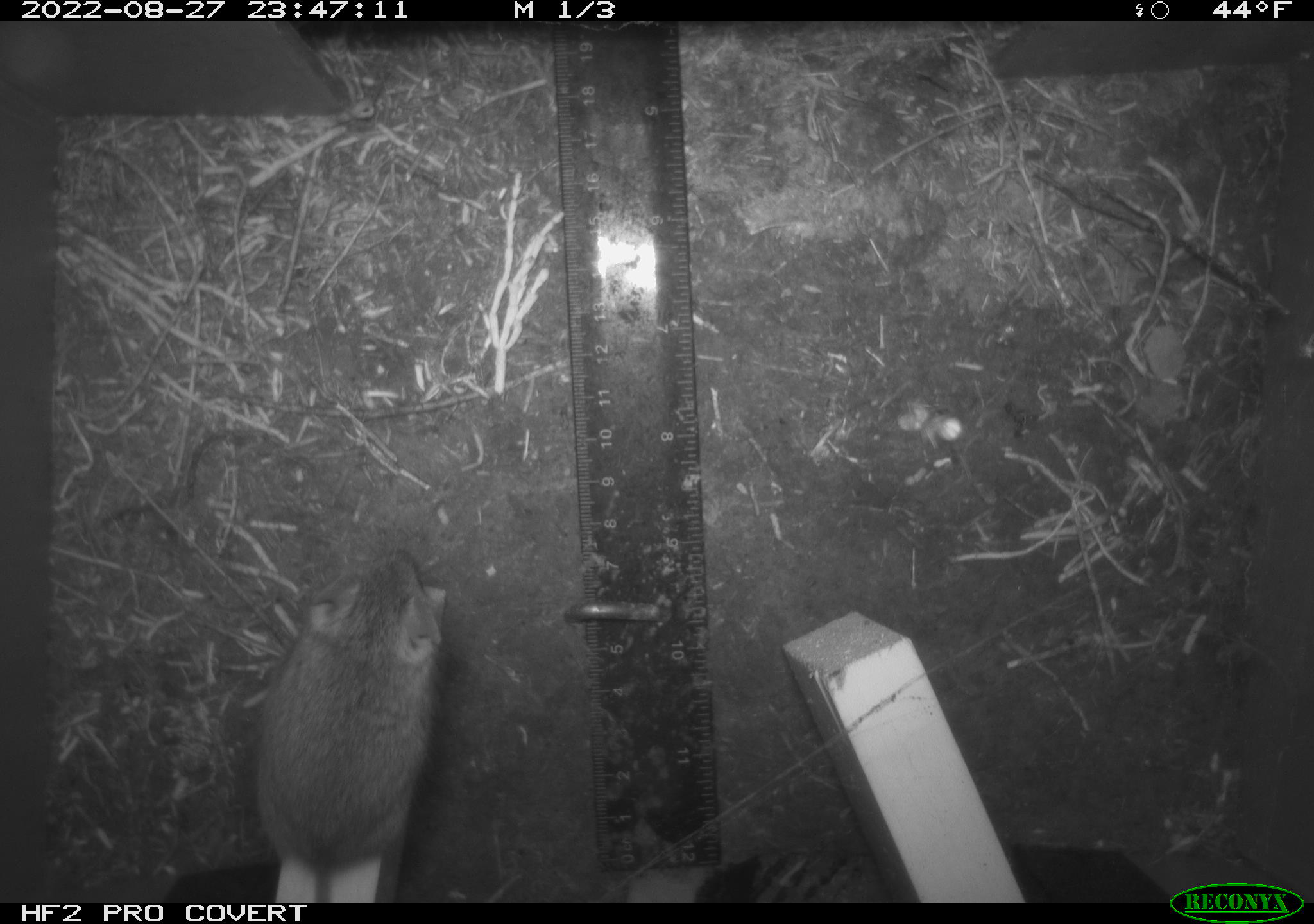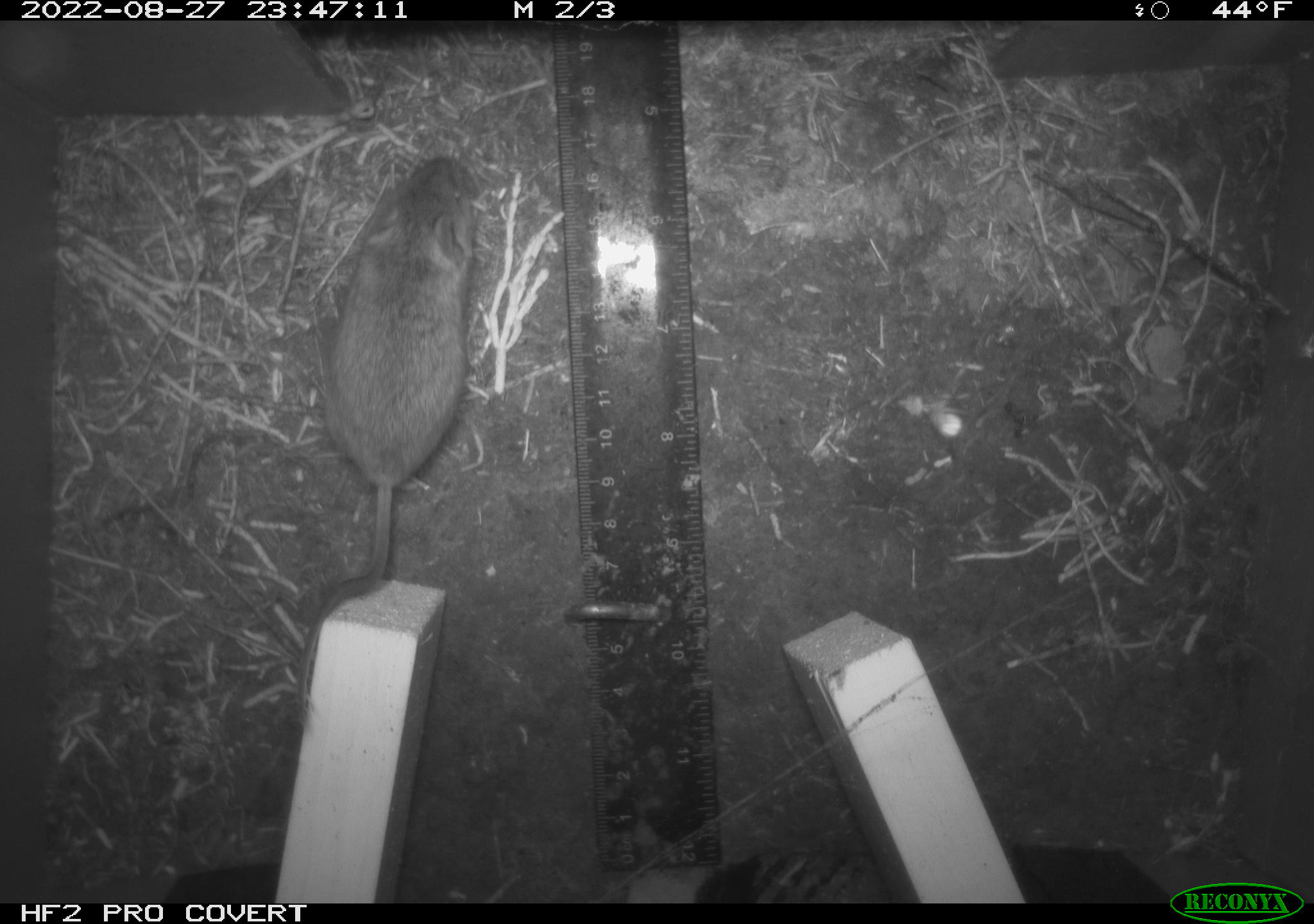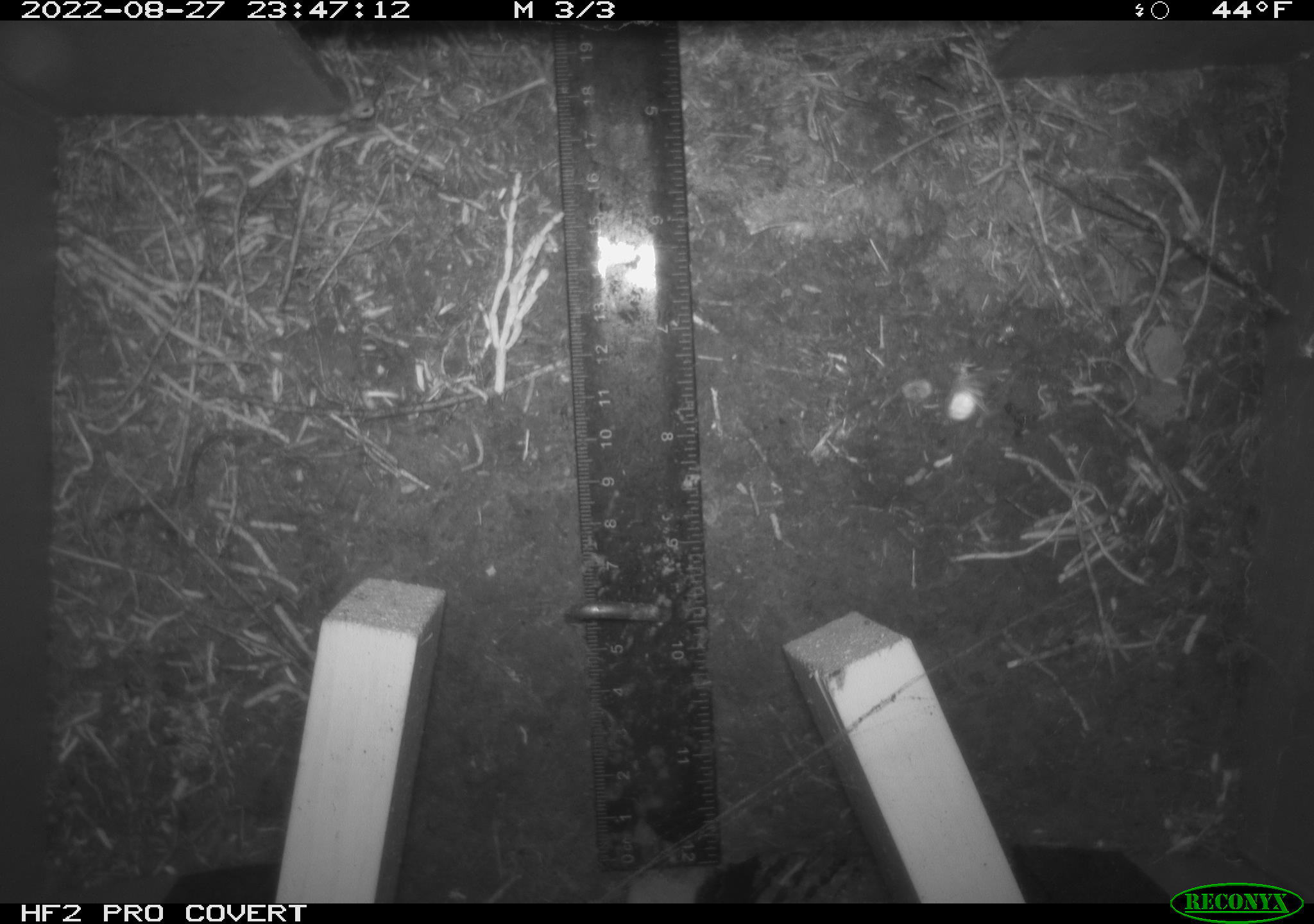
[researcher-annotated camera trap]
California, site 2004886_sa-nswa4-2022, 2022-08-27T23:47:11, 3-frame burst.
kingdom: Animalia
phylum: Chordata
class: Mammalia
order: Rodentia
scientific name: Rodentia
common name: rodent